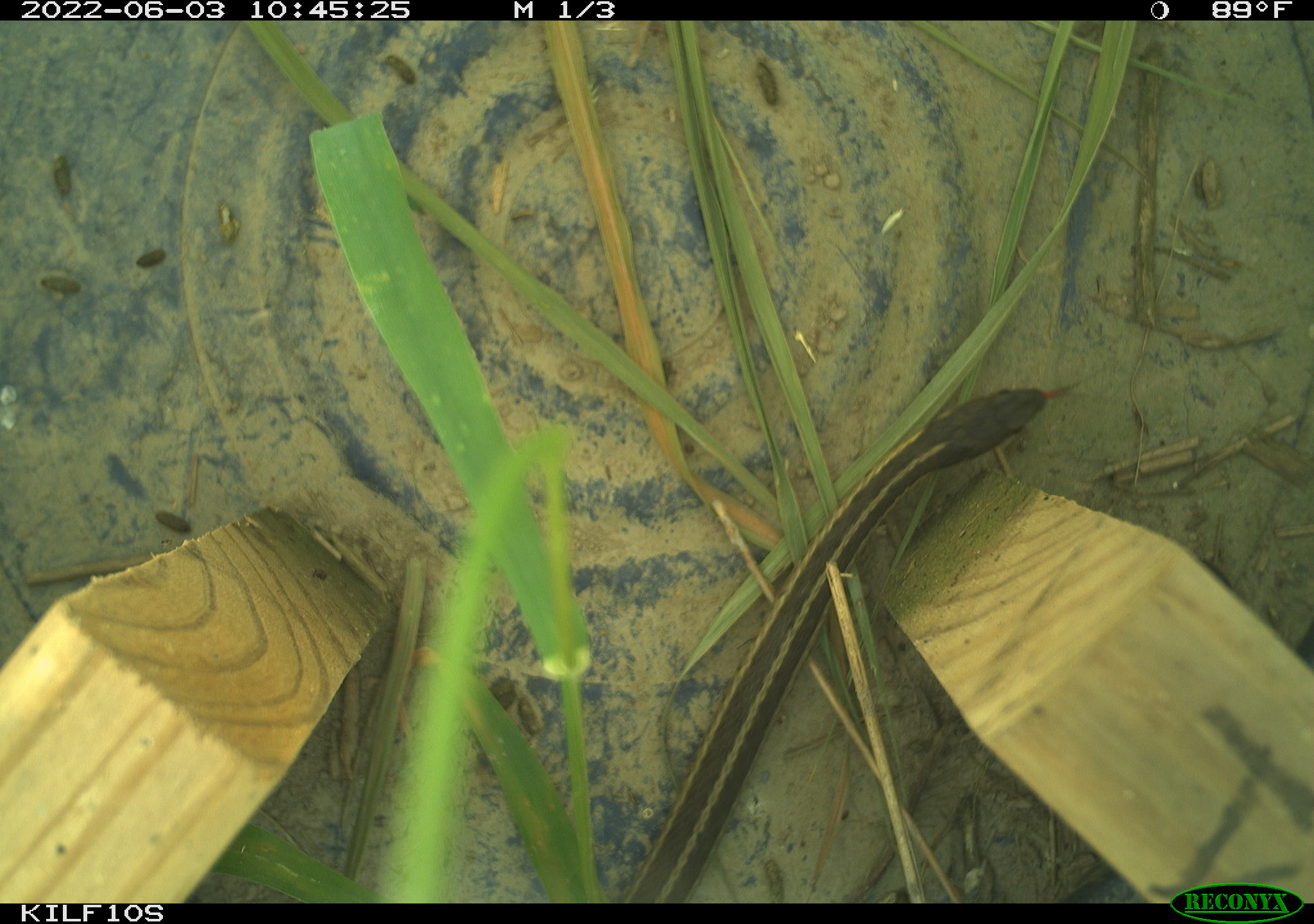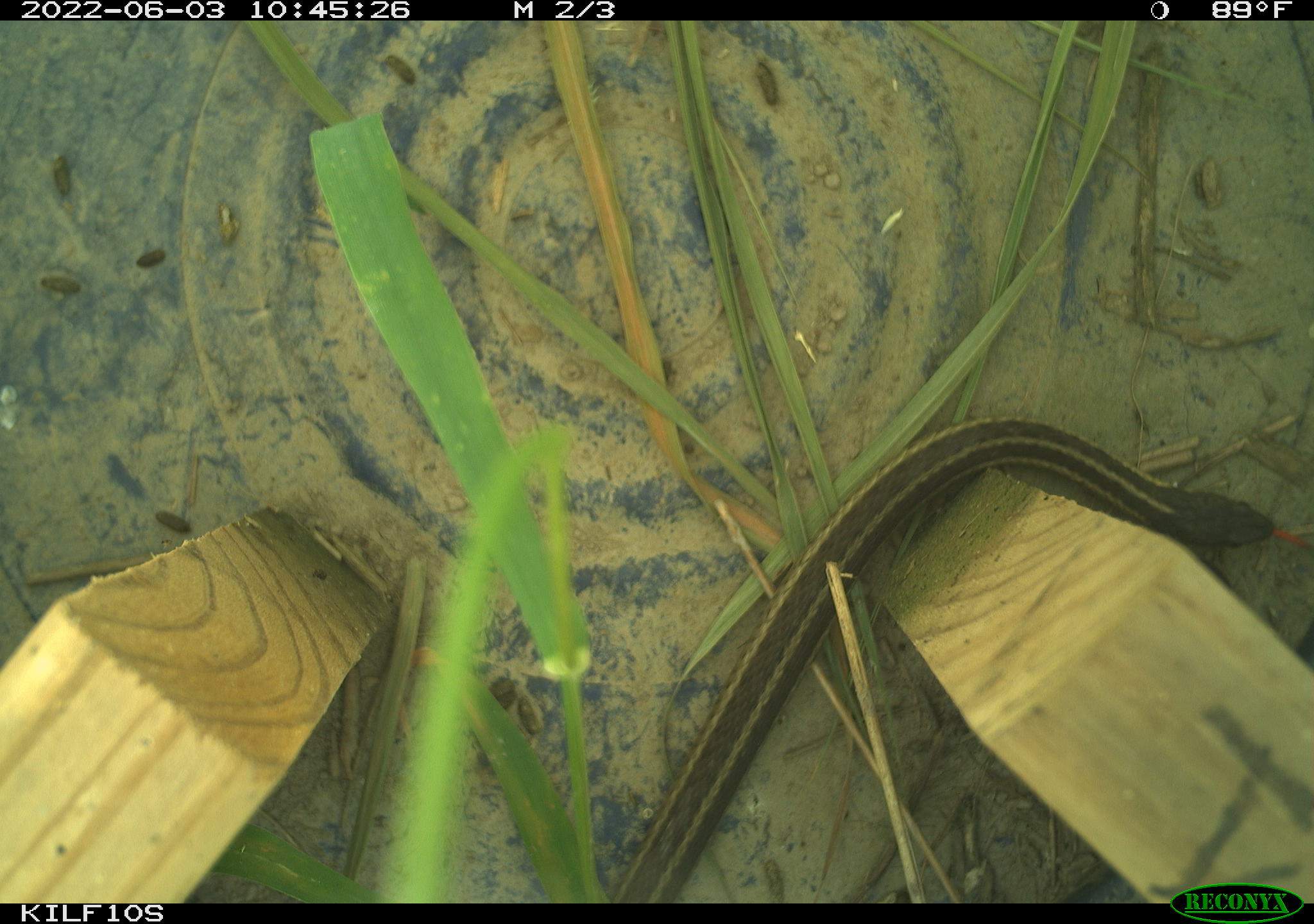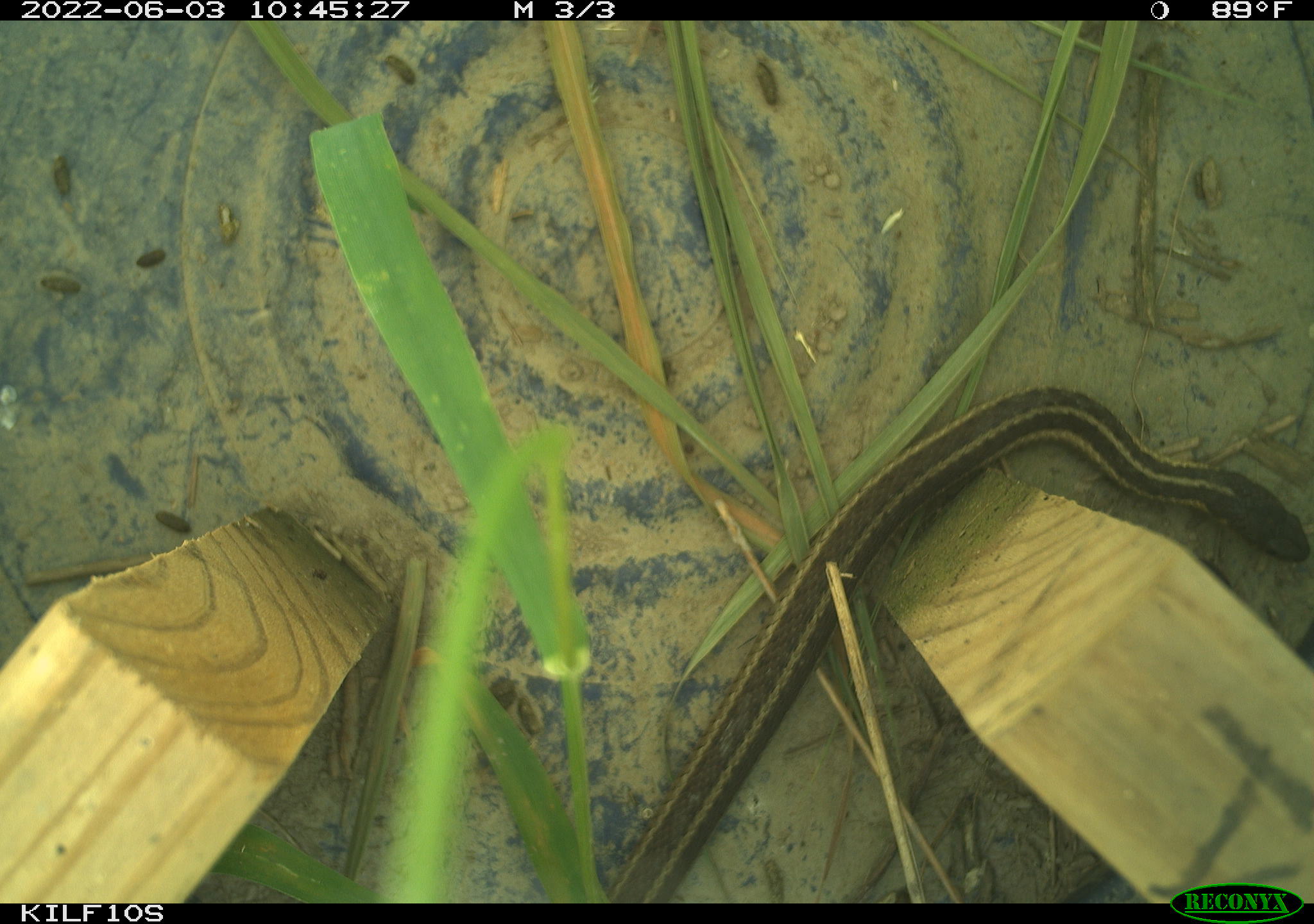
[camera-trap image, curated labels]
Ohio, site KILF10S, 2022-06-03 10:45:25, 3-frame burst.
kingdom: Animalia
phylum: Chordata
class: Reptilia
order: Squamata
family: Colubridae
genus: Thamnophis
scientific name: Thamnophis sirtalis sirtalis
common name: eastern gartersnake